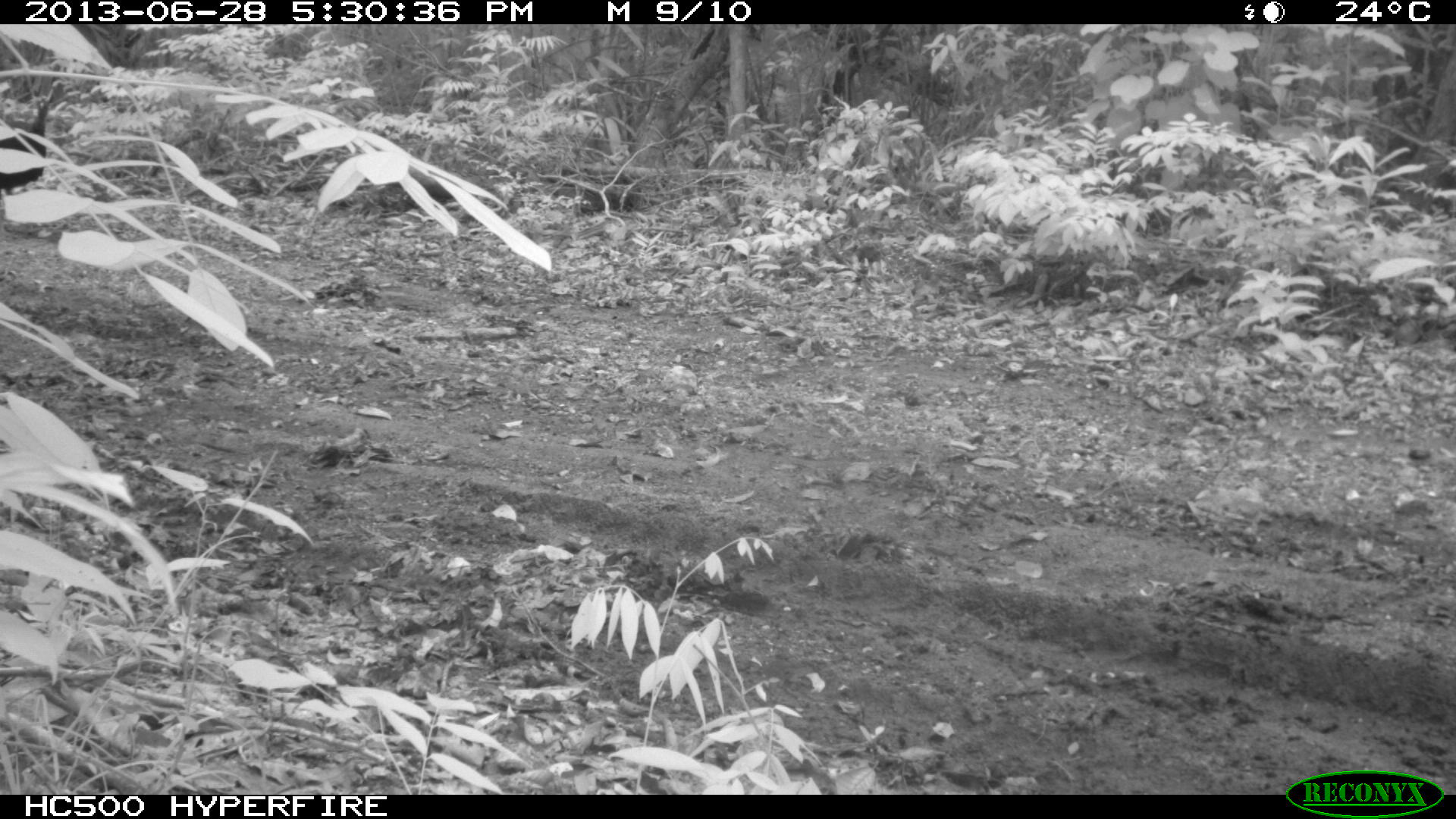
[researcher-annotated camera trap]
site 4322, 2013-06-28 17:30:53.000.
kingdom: Animalia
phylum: Chordata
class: Aves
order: Galliformes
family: Phasianidae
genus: Meleagris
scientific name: Meleagris ocellata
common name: ocellated turkey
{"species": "Meleagris ocellata (ocellated turkey)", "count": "1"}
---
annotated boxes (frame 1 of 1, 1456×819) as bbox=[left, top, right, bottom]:
meleagris ocellata: bbox=[0, 97, 51, 198]